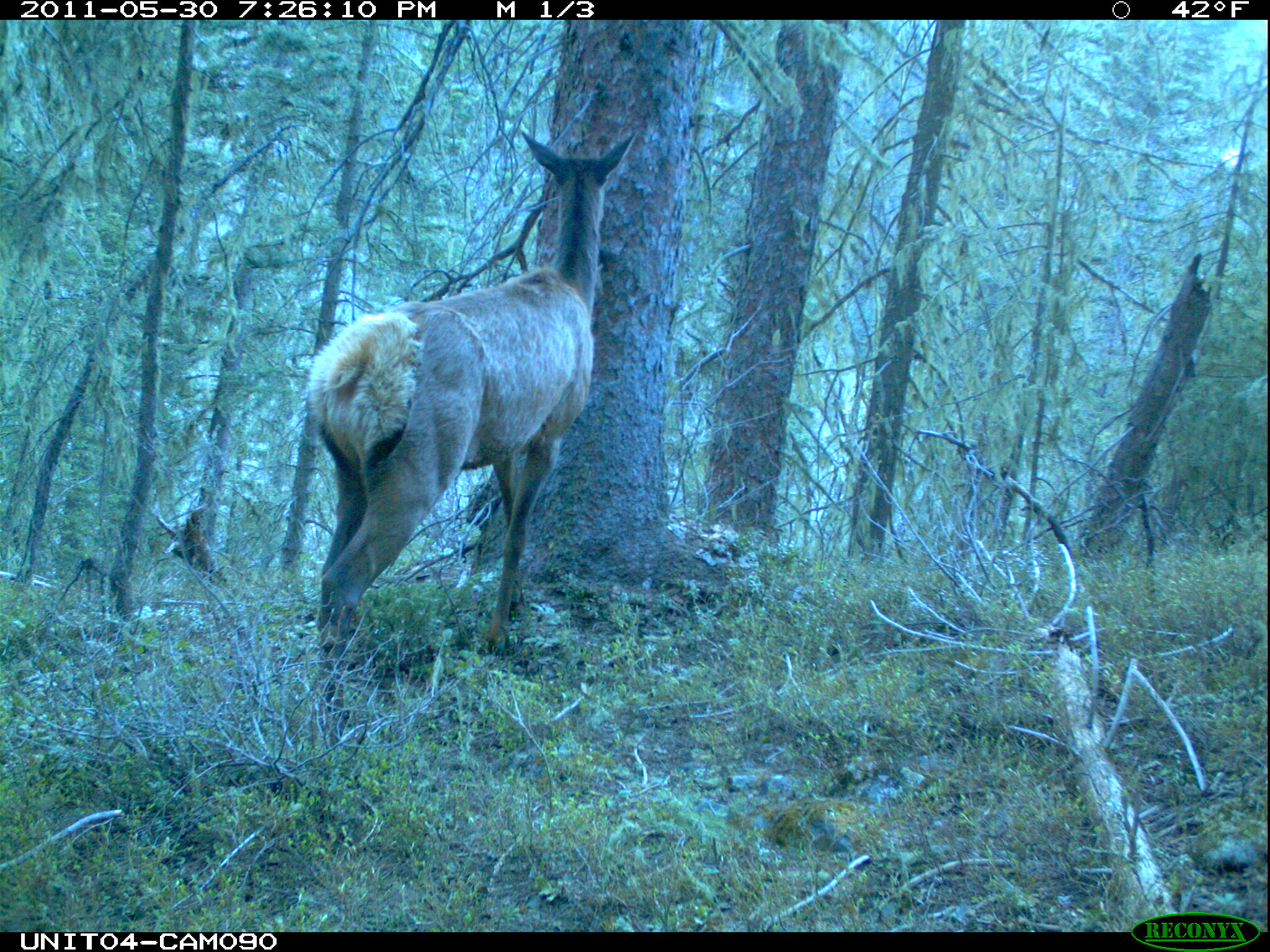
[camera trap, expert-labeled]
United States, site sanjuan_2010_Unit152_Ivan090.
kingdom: Animalia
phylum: Chordata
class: Mammalia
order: Artiodactyla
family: Cervidae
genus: Cervus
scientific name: Cervus elaphus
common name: red deer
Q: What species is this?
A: Cervus elaphus (red deer).